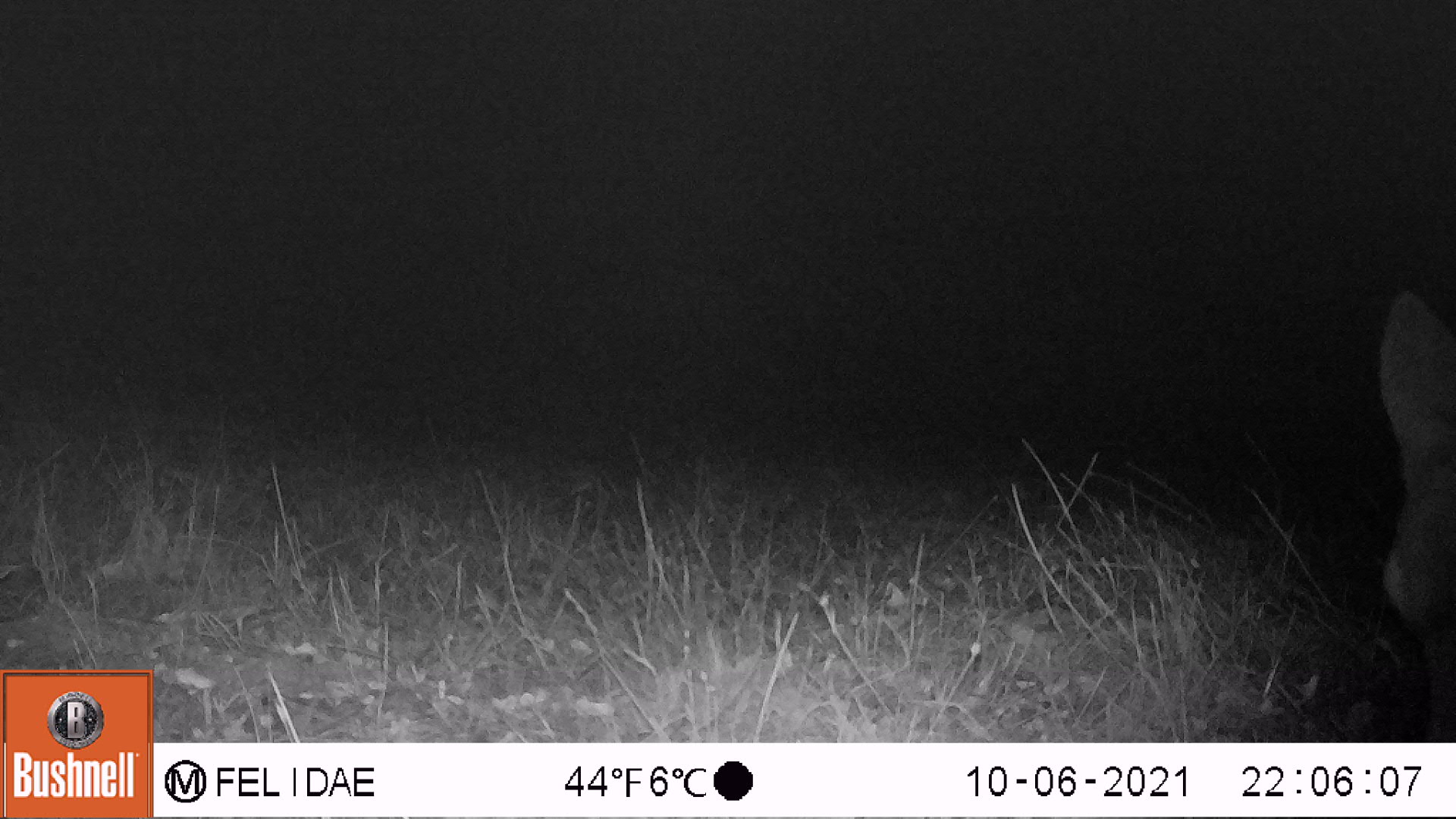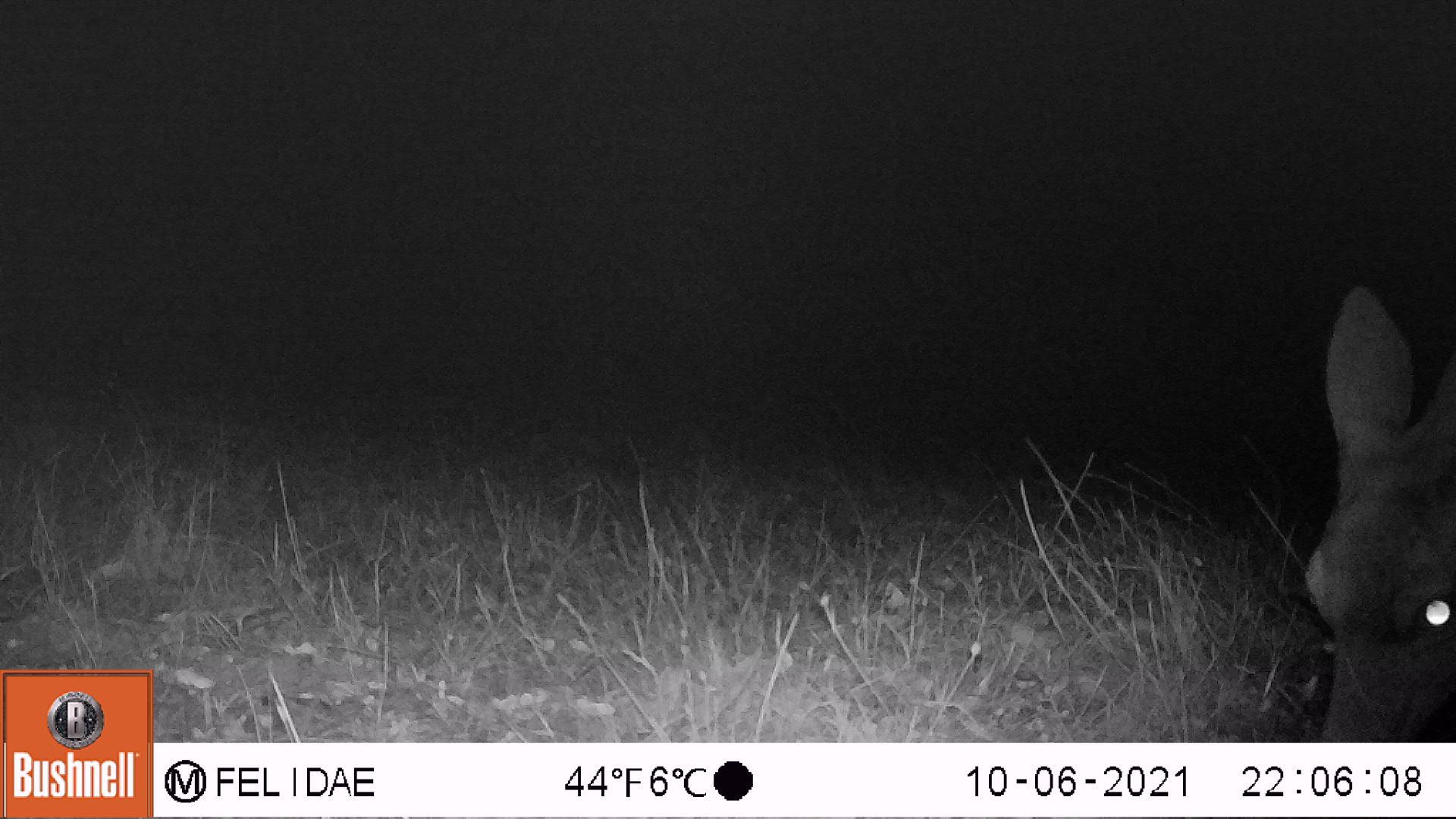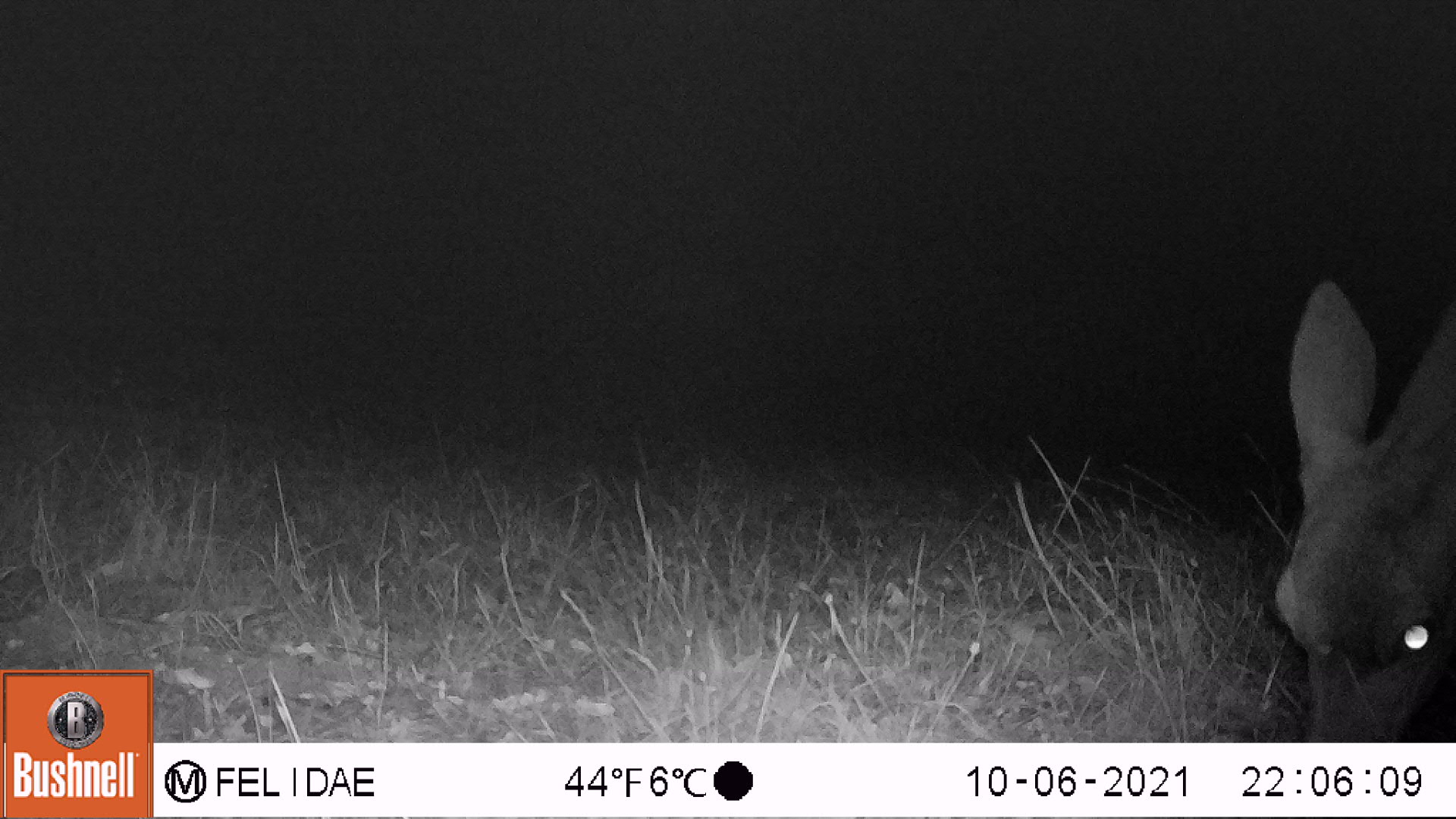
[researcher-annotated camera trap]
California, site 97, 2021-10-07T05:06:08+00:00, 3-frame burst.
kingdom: Animalia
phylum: Chordata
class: Mammalia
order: Artiodactyla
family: Cervidae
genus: Odocoileus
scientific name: Odocoileus hemionus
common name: mule deer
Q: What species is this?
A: Mule deer (Odocoileus hemionus).